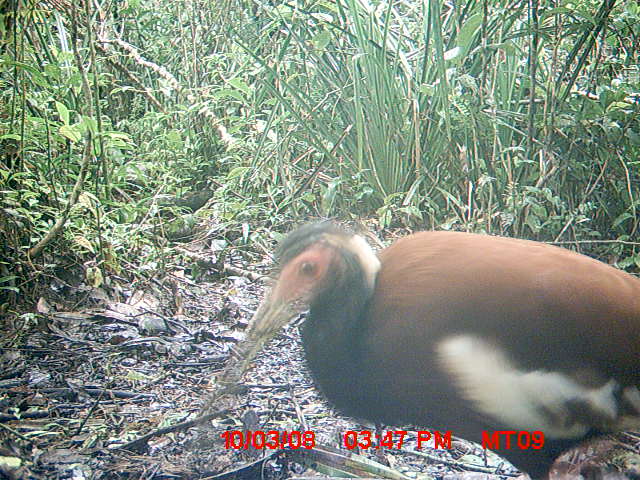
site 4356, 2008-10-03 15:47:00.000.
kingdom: Animalia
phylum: Chordata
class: Aves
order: Cuculiformes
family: Cuculidae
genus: Coua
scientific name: Coua serriana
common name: red-breasted coua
Coua serriana (red-breasted coua), count 2.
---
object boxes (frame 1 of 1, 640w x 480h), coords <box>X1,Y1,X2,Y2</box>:
coua serriana: <box>183,219,640,480</box>